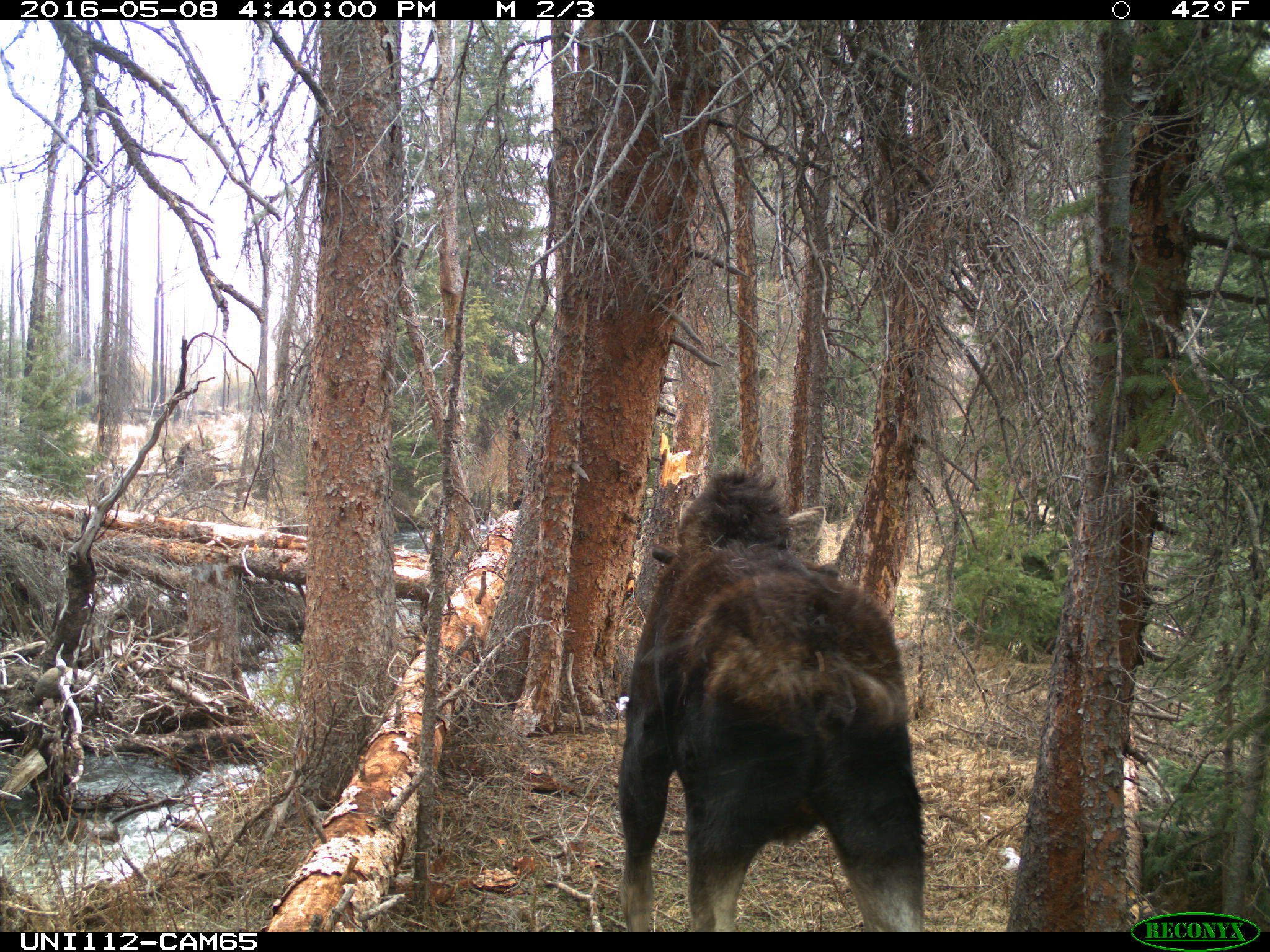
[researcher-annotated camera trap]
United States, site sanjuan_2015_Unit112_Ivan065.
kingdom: Animalia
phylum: Chordata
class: Mammalia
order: Artiodactyla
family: Cervidae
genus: Alces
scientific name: Alces alces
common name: moose